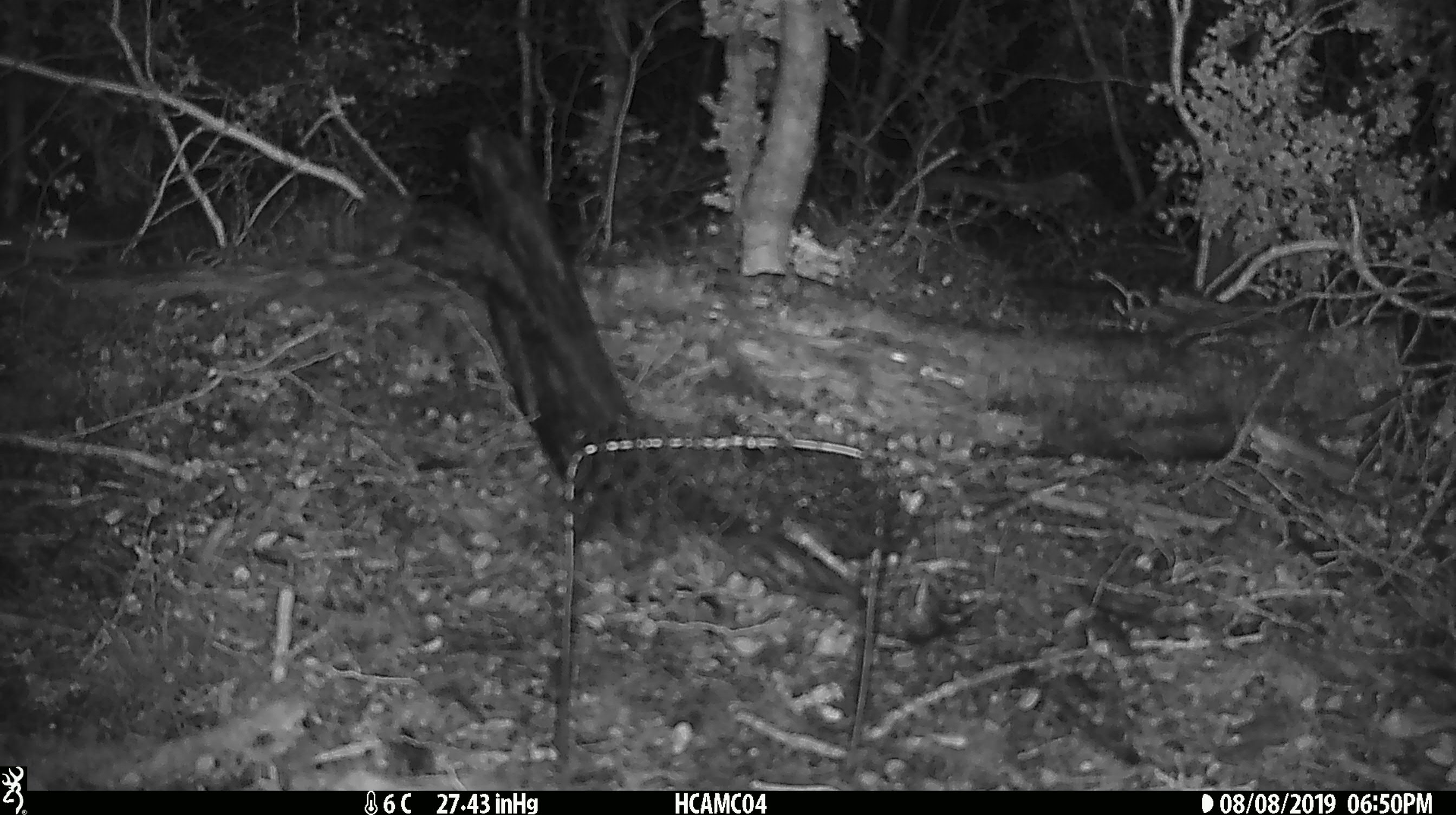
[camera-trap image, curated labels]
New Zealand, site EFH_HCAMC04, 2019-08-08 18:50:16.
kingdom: Animalia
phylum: Chordata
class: Mammalia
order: Rodentia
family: Muridae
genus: Mus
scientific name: Mus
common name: mouse